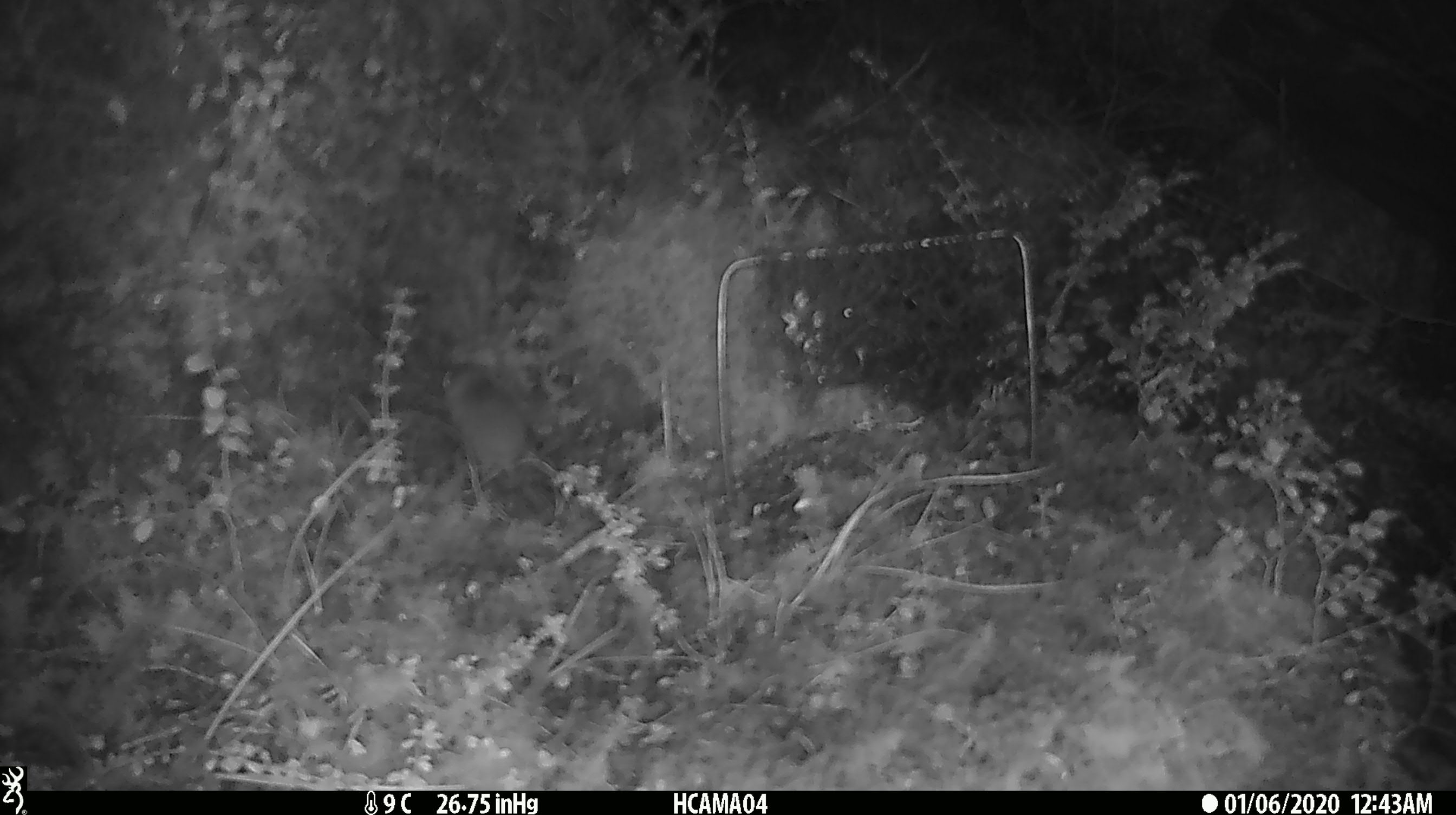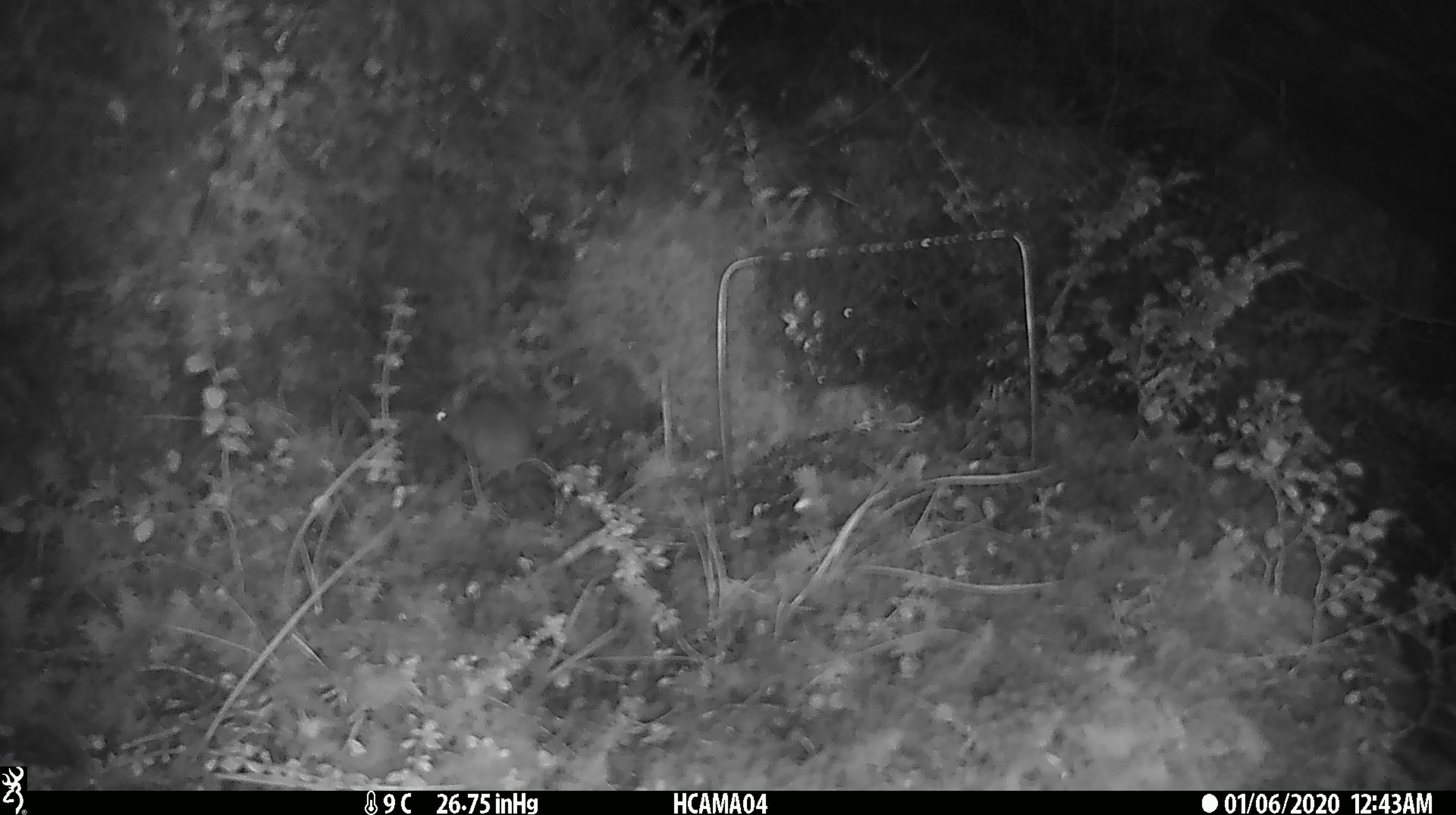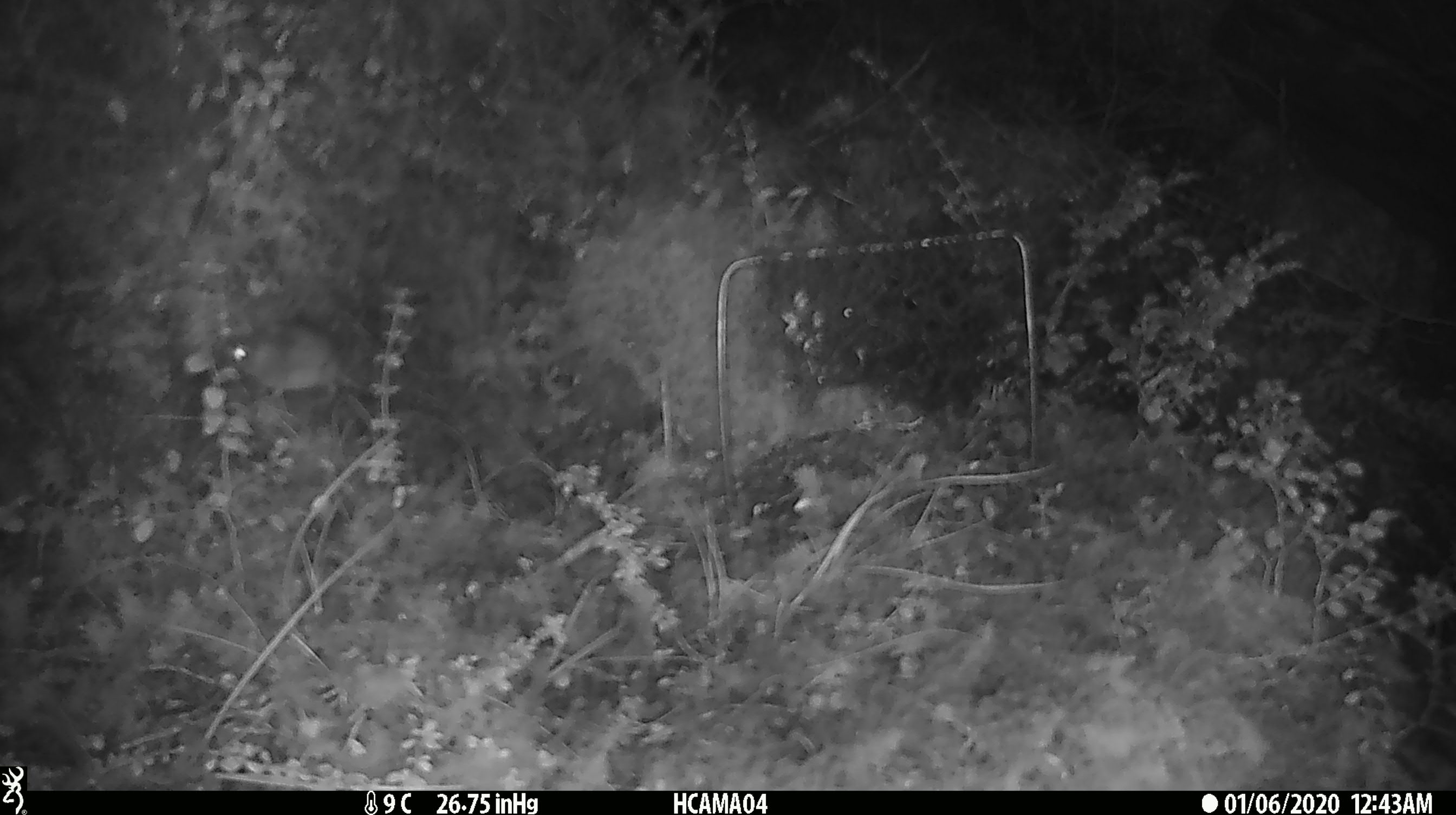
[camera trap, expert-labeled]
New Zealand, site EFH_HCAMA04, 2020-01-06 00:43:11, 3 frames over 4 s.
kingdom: Animalia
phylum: Chordata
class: Mammalia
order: Rodentia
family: Muridae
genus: Mus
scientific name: Mus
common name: mouse